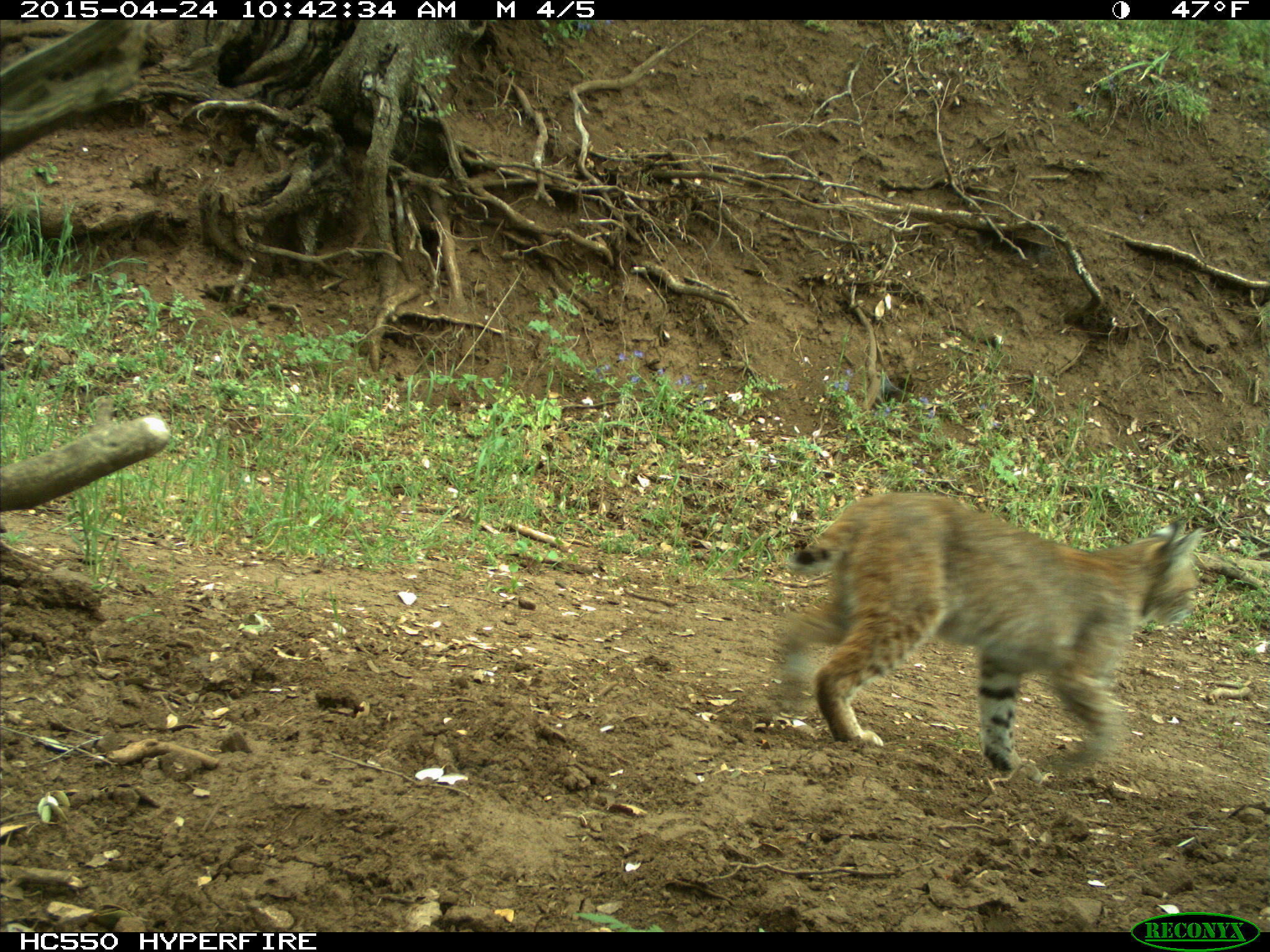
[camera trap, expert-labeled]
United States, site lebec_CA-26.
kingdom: Animalia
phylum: Chordata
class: Mammalia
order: Carnivora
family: Felidae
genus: Lynx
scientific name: Lynx rufus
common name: bobcat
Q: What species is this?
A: Lynx rufus (bobcat).